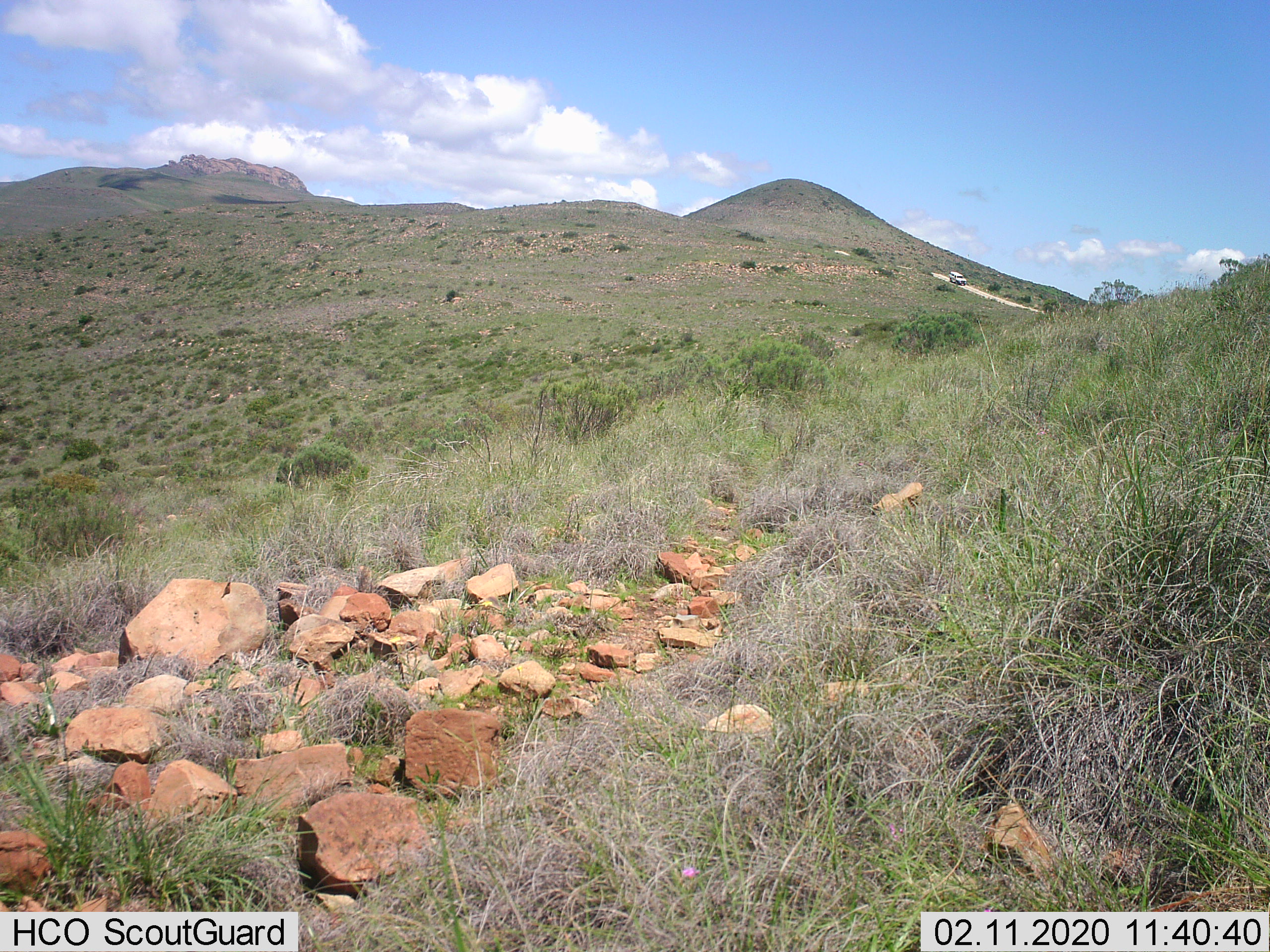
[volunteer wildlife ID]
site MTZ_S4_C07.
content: unidentified animal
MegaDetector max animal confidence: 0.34